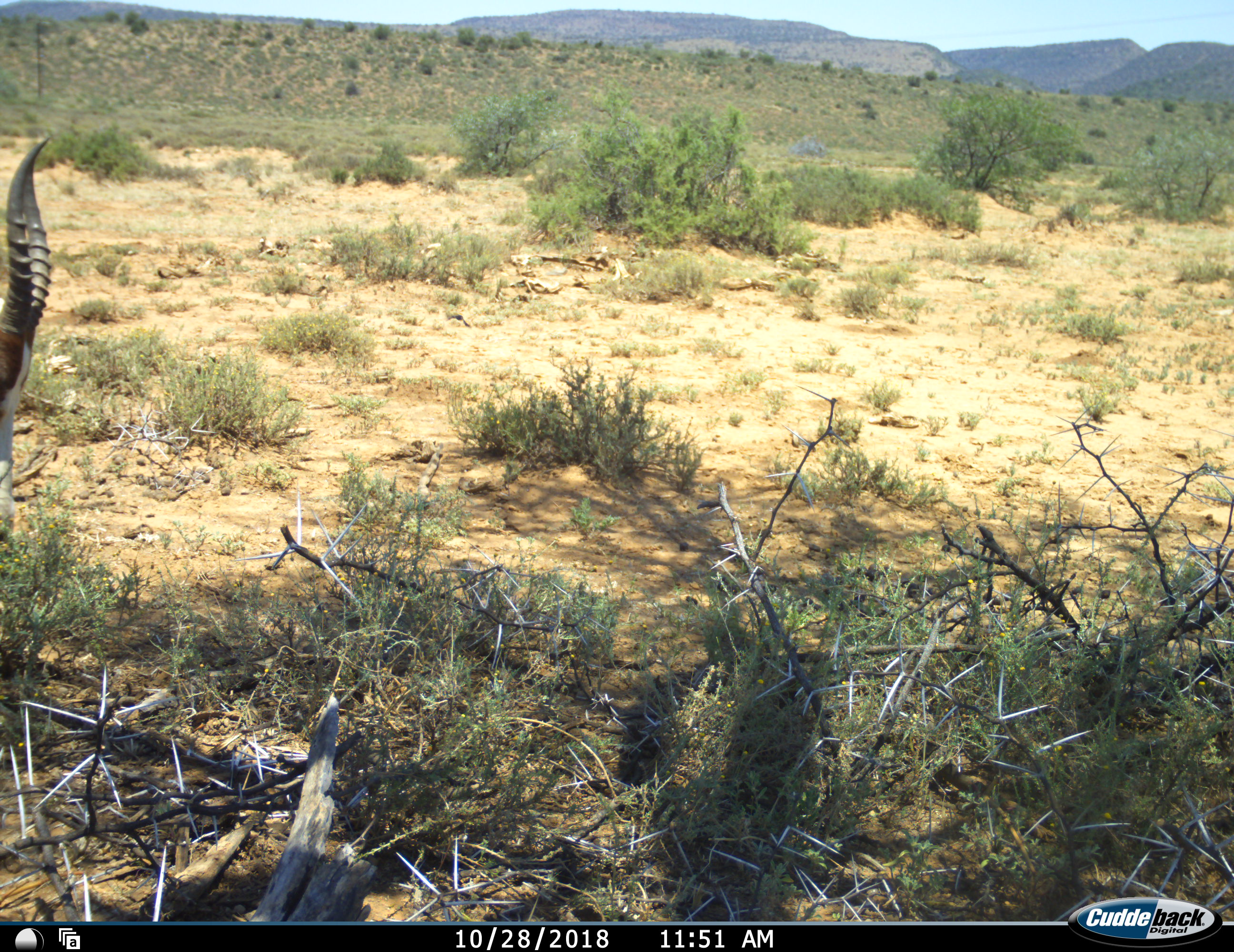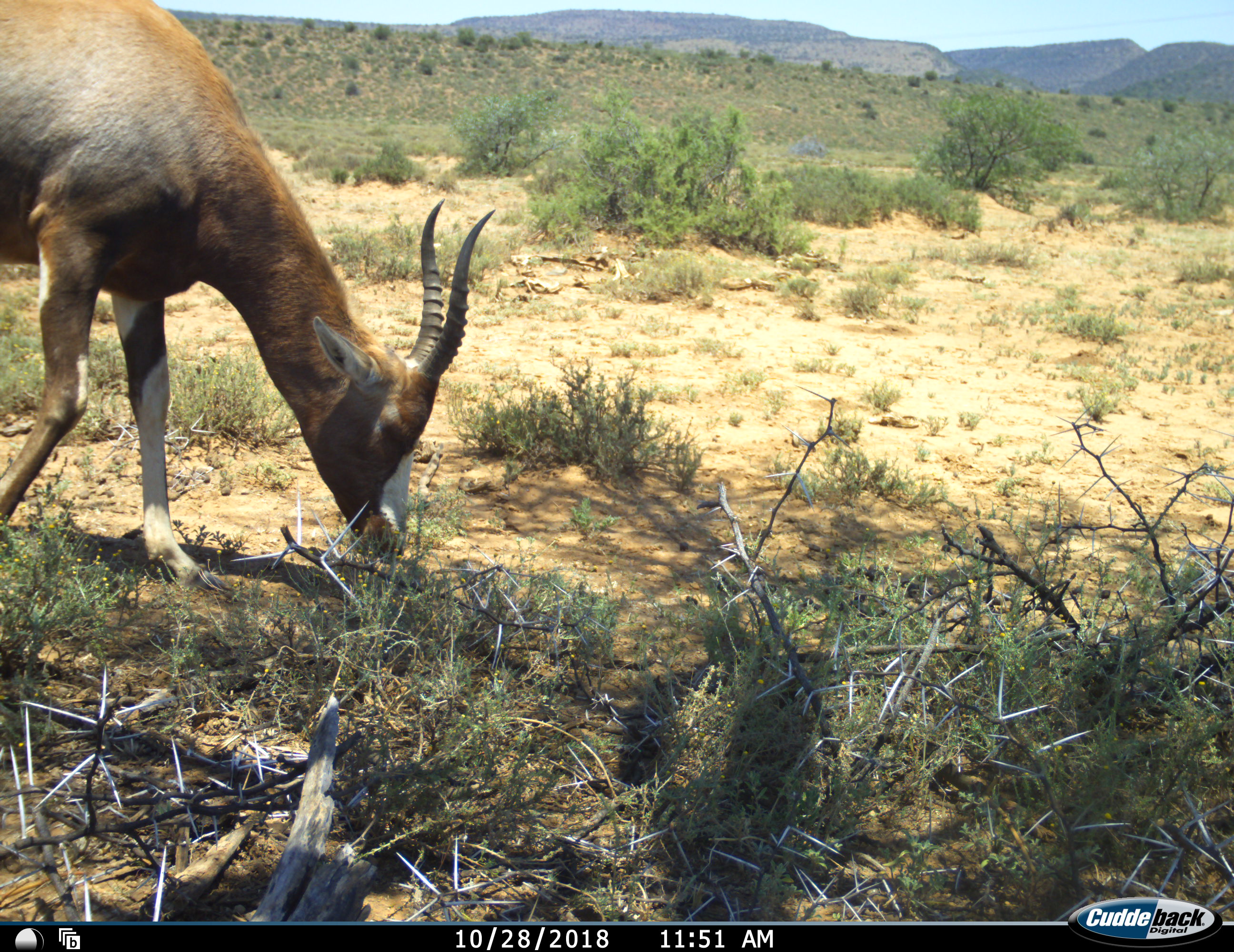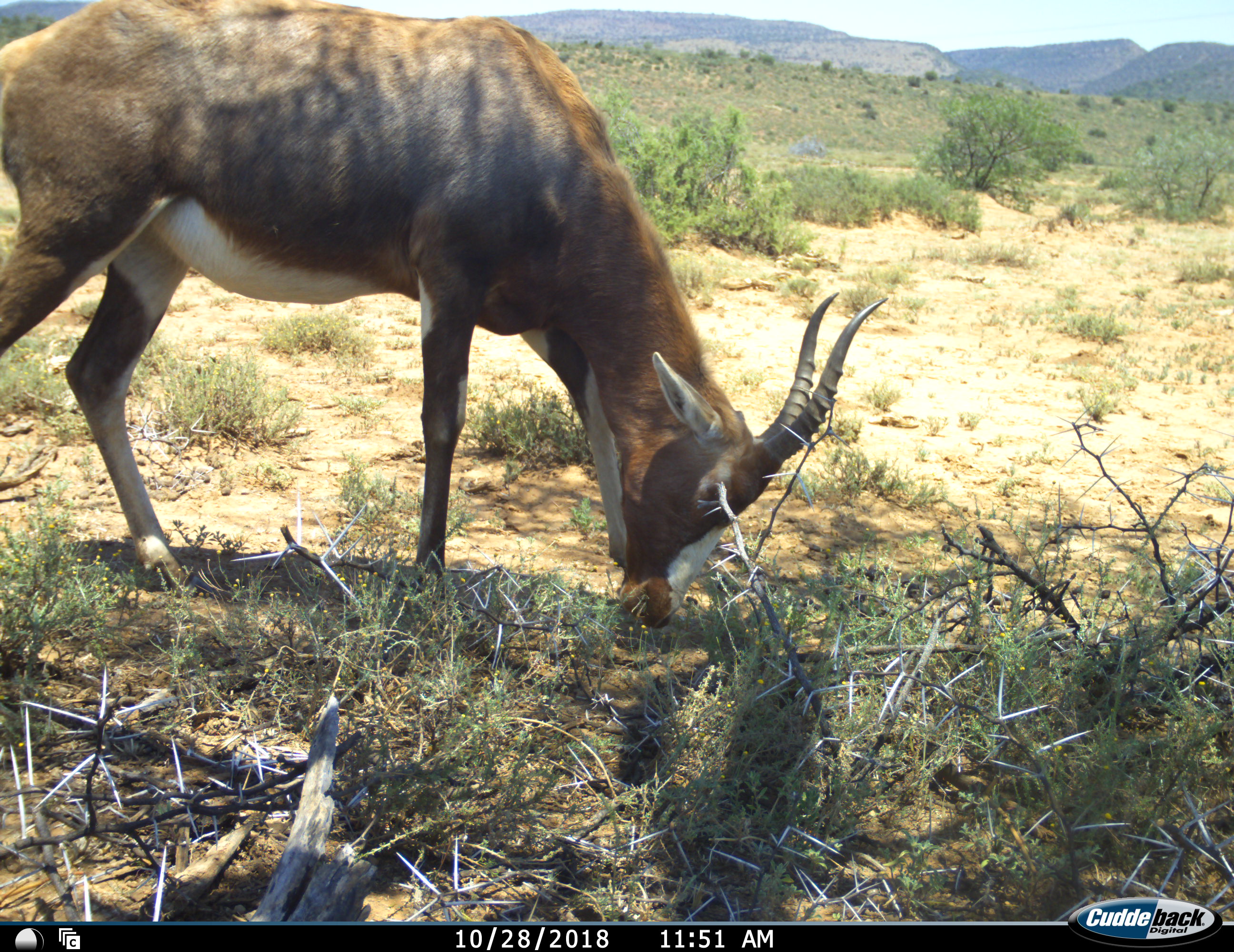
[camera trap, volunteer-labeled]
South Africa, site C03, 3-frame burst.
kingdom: Animalia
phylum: Chordata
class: Mammalia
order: Artiodactyla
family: Bovidae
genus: Damaliscus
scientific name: Damaliscus pygargus phillipsi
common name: blesbok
Blesbok (Damaliscus pygargus phillipsi), count 1. Behavior (volunteer vote fractions): standing 11%, resting 0%, moving 44%, interacting 0%. Young present (vote fraction): 0%. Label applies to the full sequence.